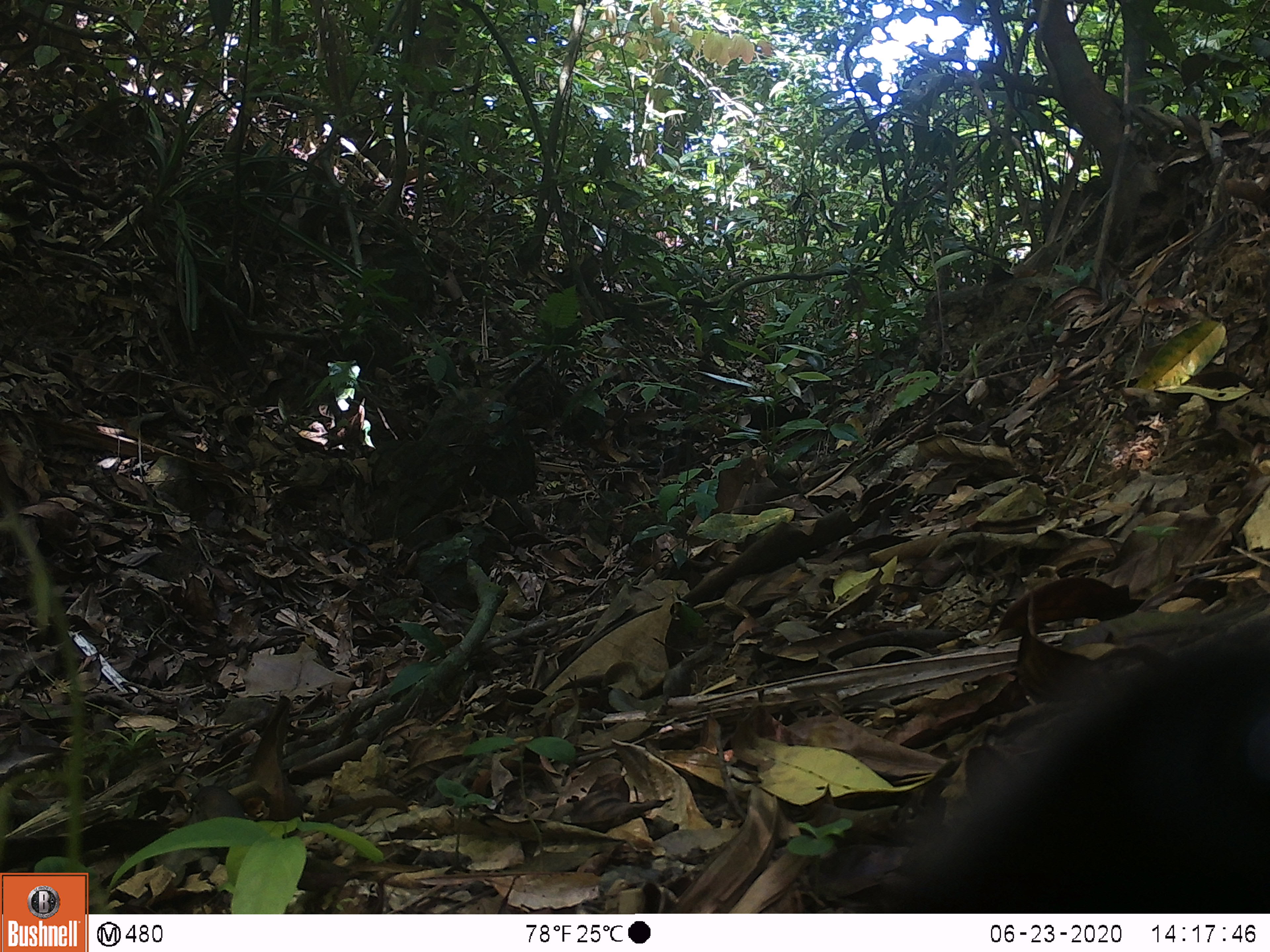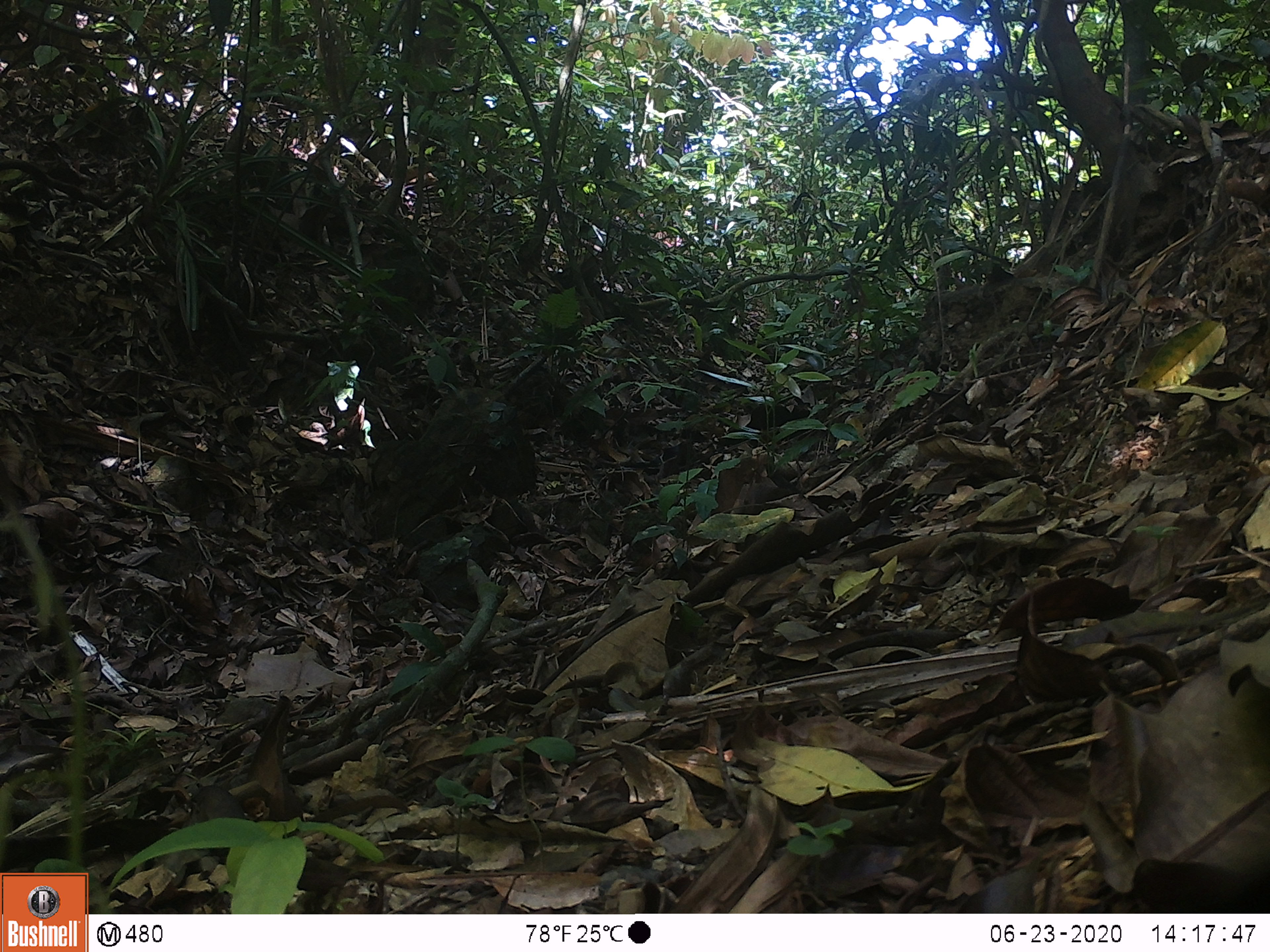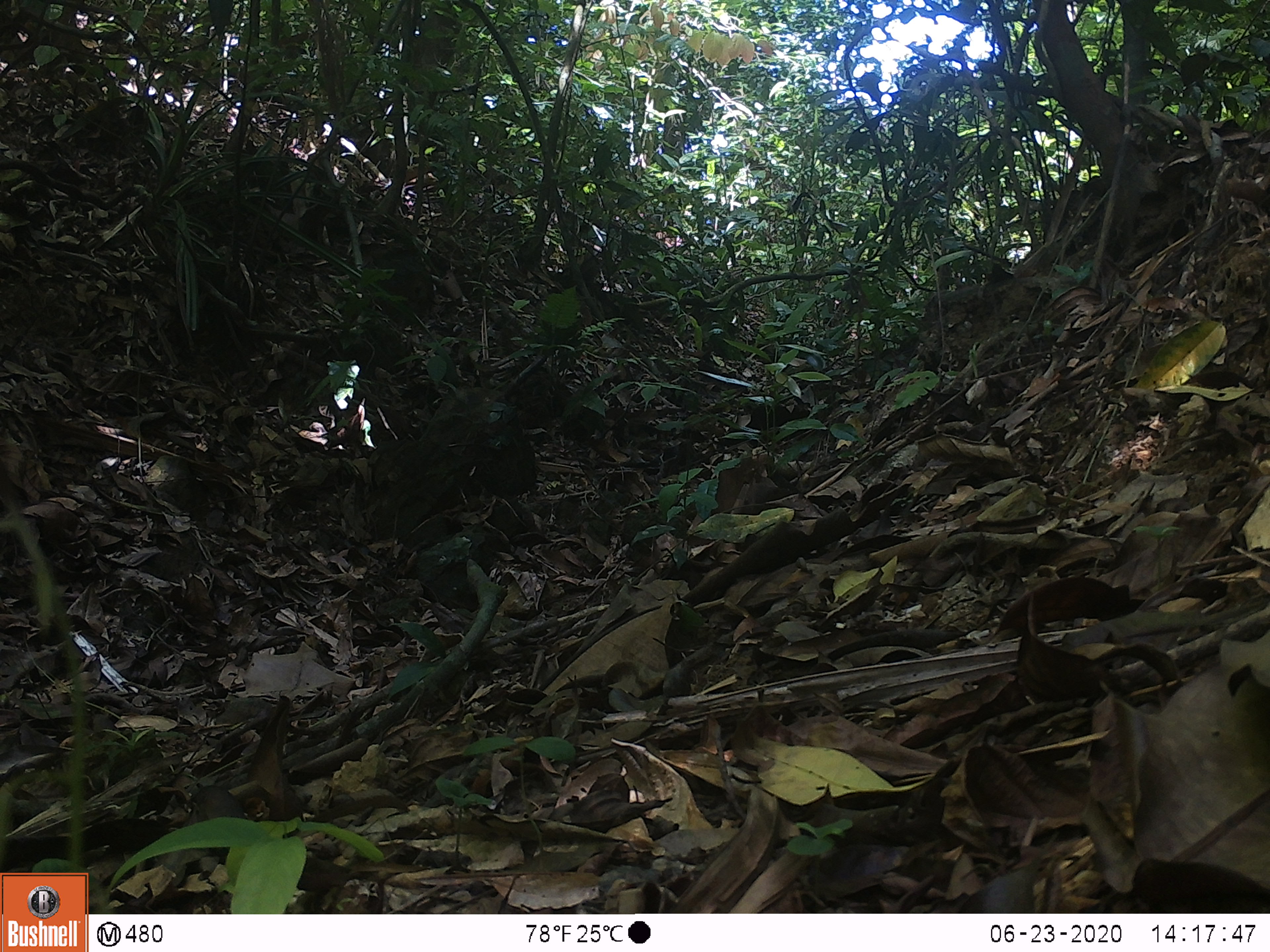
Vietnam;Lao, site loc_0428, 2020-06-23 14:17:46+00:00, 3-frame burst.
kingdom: Animalia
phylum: Chordata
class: Mammalia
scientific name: Mammalia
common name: mammal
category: unidentified small mammal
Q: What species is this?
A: Unidentified small mammal (mammal) (Mammalia).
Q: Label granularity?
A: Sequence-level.